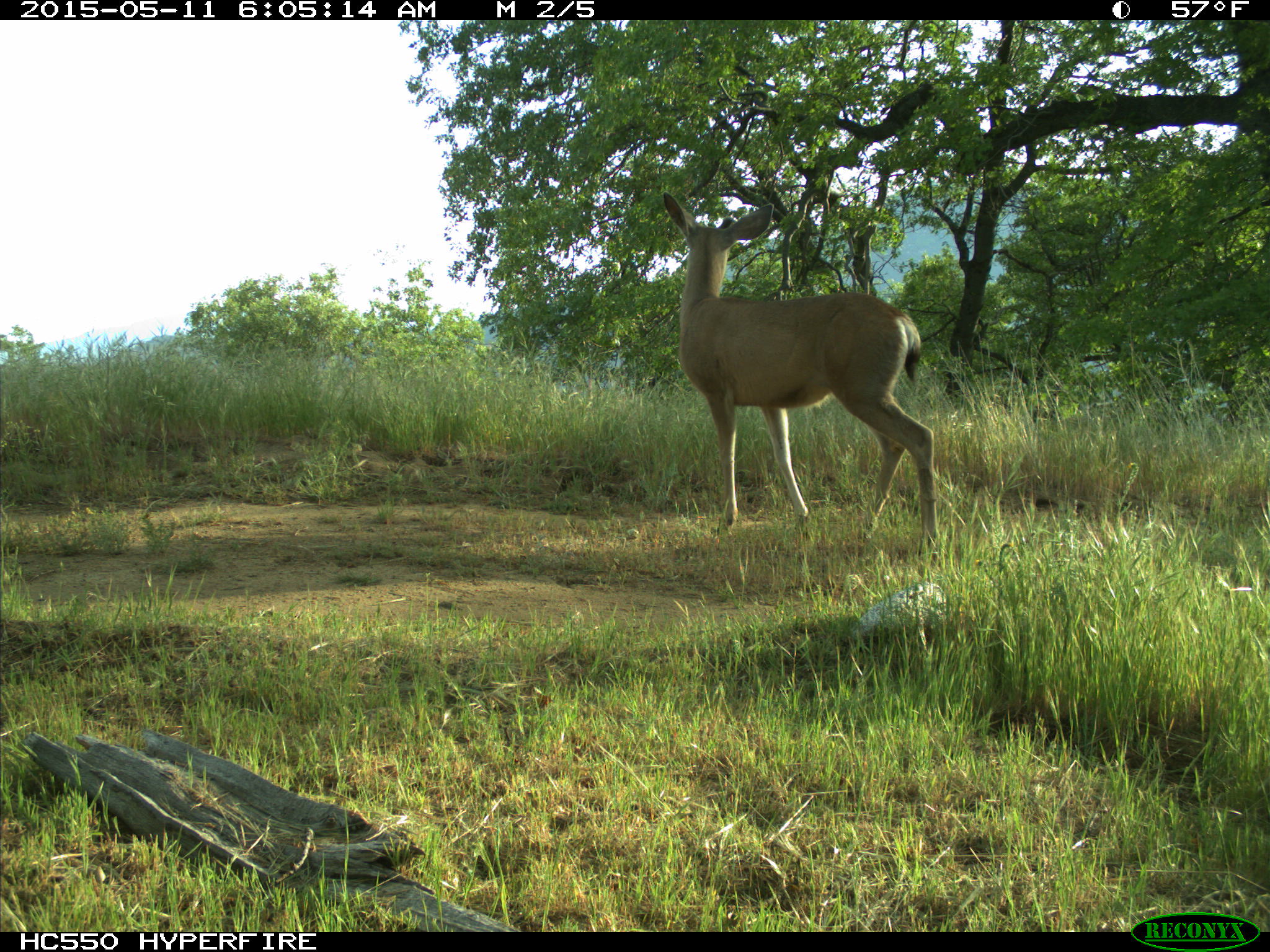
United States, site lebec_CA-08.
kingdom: Animalia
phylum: Chordata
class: Mammalia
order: Artiodactyla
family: Cervidae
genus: Odocoileus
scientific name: Odocoileus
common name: deer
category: unidentified deer